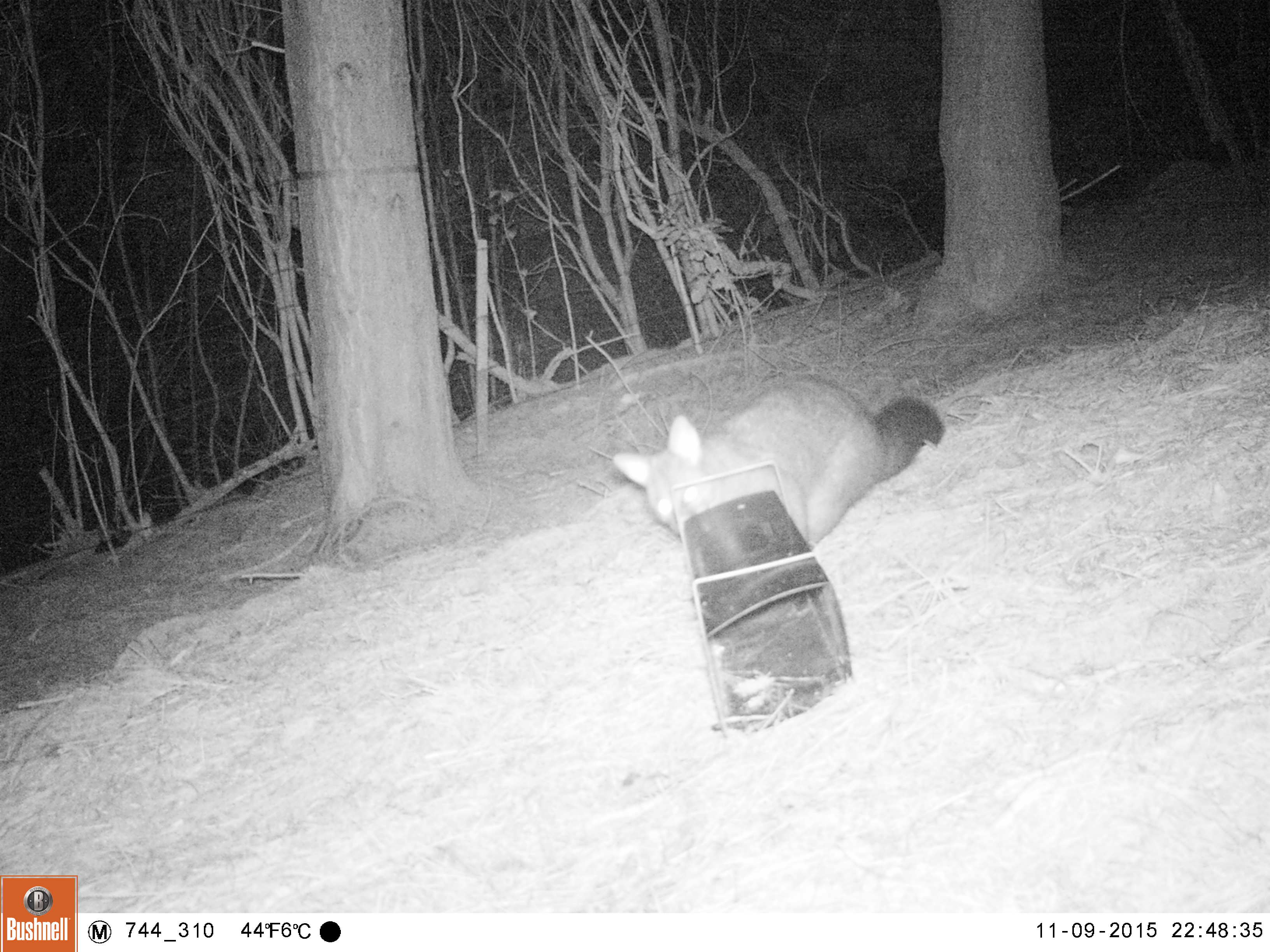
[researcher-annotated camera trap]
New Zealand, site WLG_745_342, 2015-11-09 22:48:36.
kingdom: Animalia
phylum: Chordata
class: Mammalia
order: Diprotodontia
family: Phalangeridae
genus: Trichosurus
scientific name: Trichosurus vulpecula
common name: common brushtail possum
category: possum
Possum (common brushtail possum) (Trichosurus vulpecula).